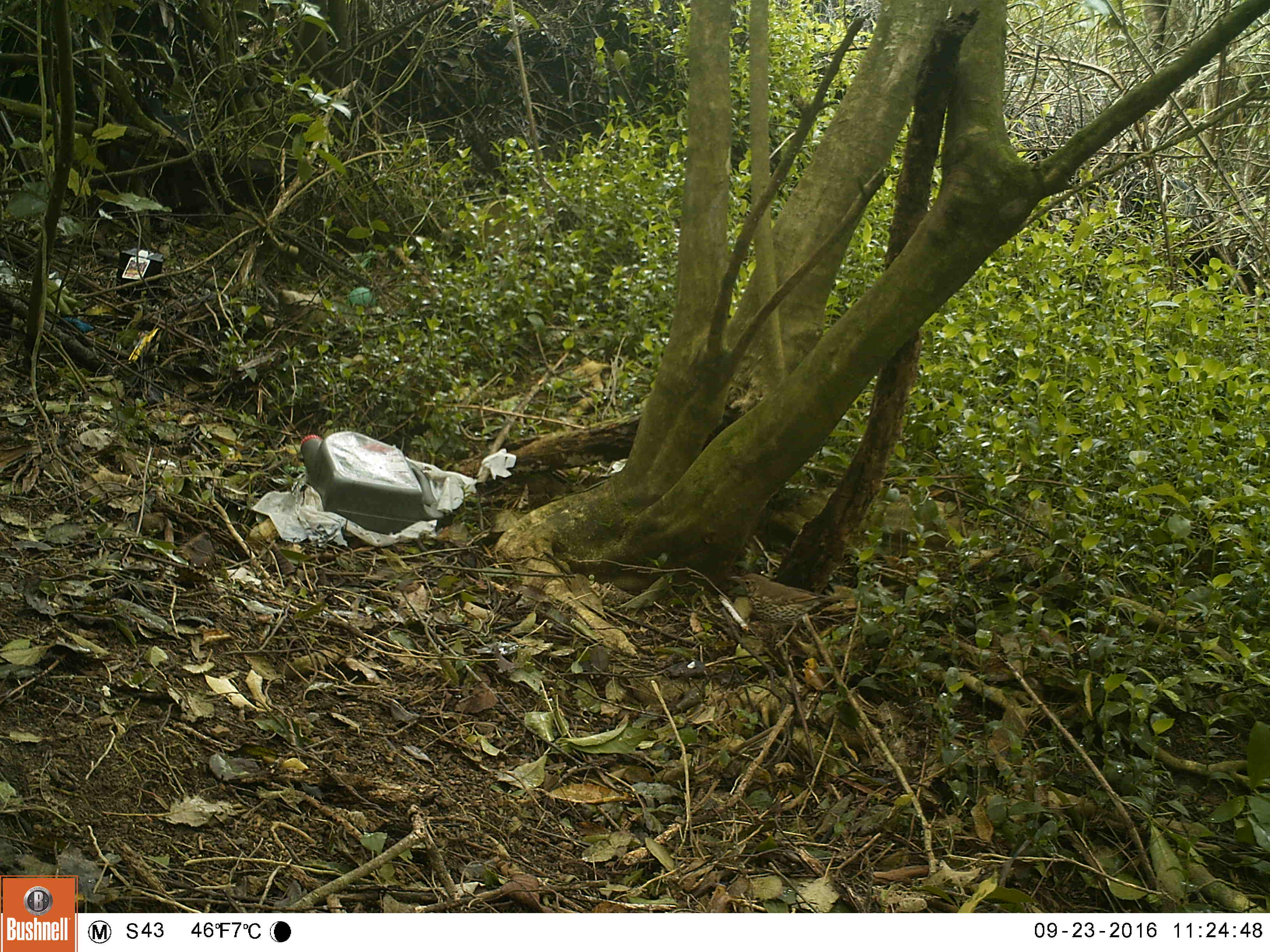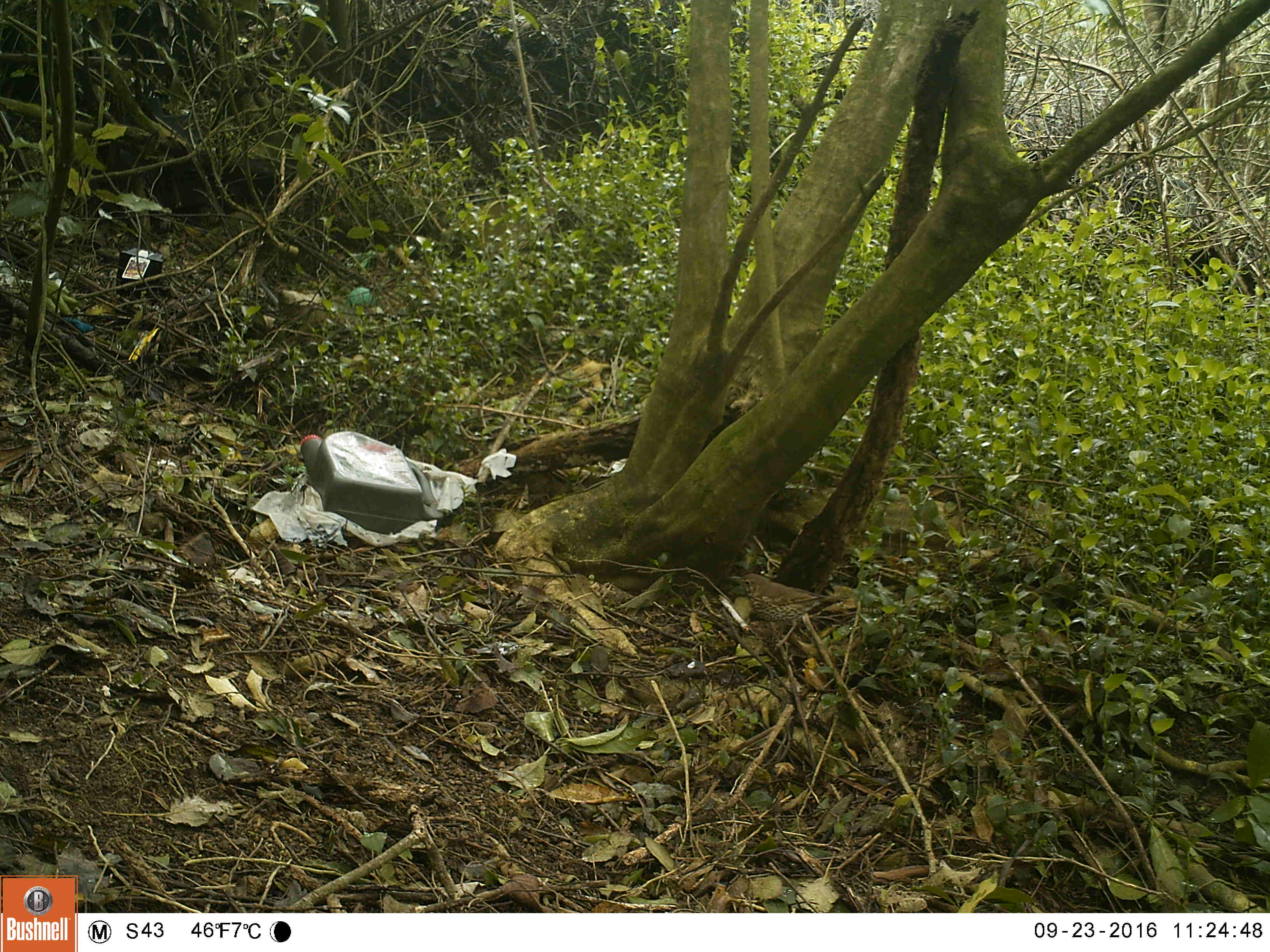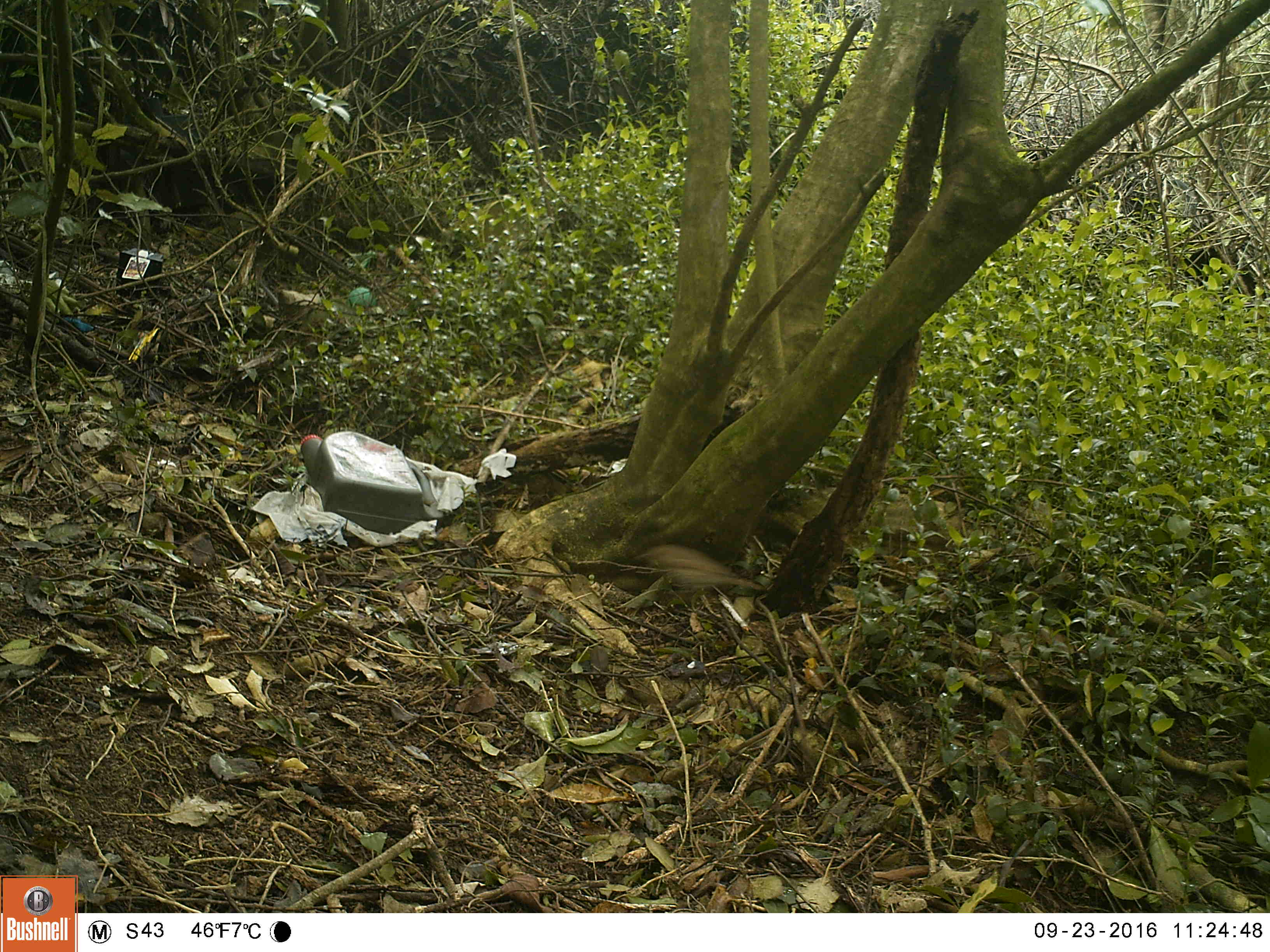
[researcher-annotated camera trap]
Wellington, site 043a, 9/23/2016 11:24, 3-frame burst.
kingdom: Animalia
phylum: Chordata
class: Aves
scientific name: Aves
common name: bird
Bird (Aves).